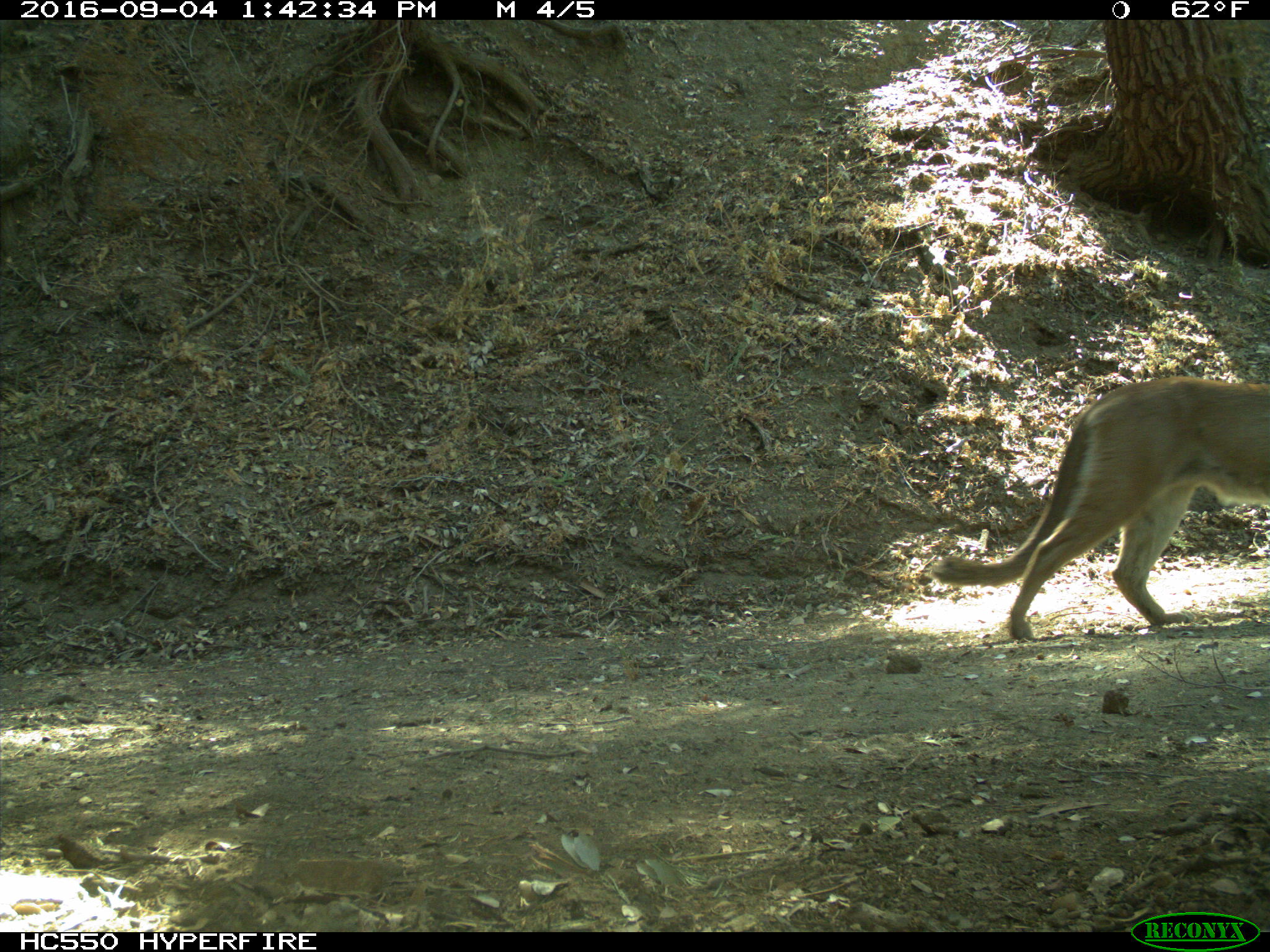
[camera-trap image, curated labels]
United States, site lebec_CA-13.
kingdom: Animalia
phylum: Chordata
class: Mammalia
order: Carnivora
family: Felidae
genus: Puma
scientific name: Puma concolor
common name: mountain lion